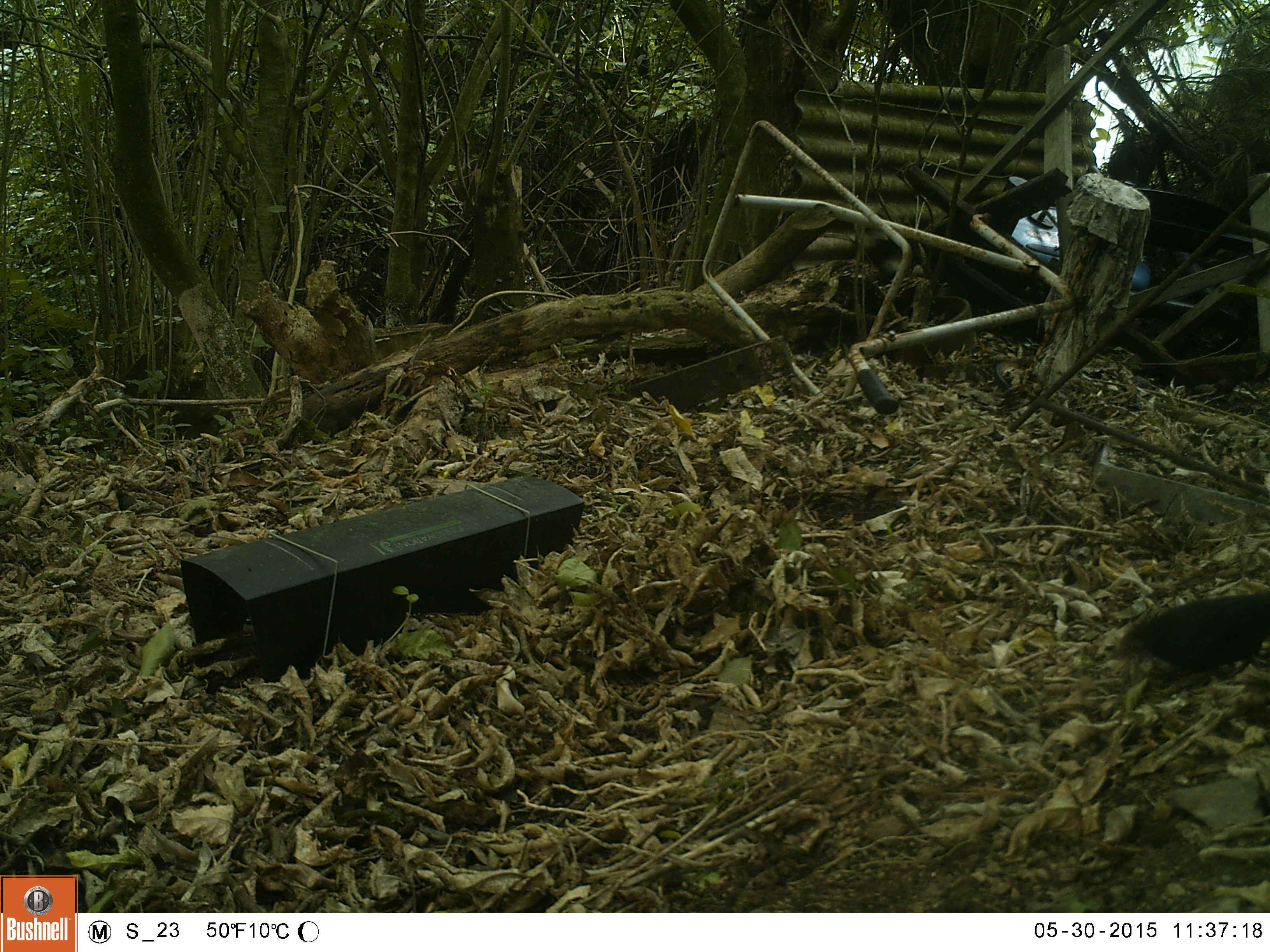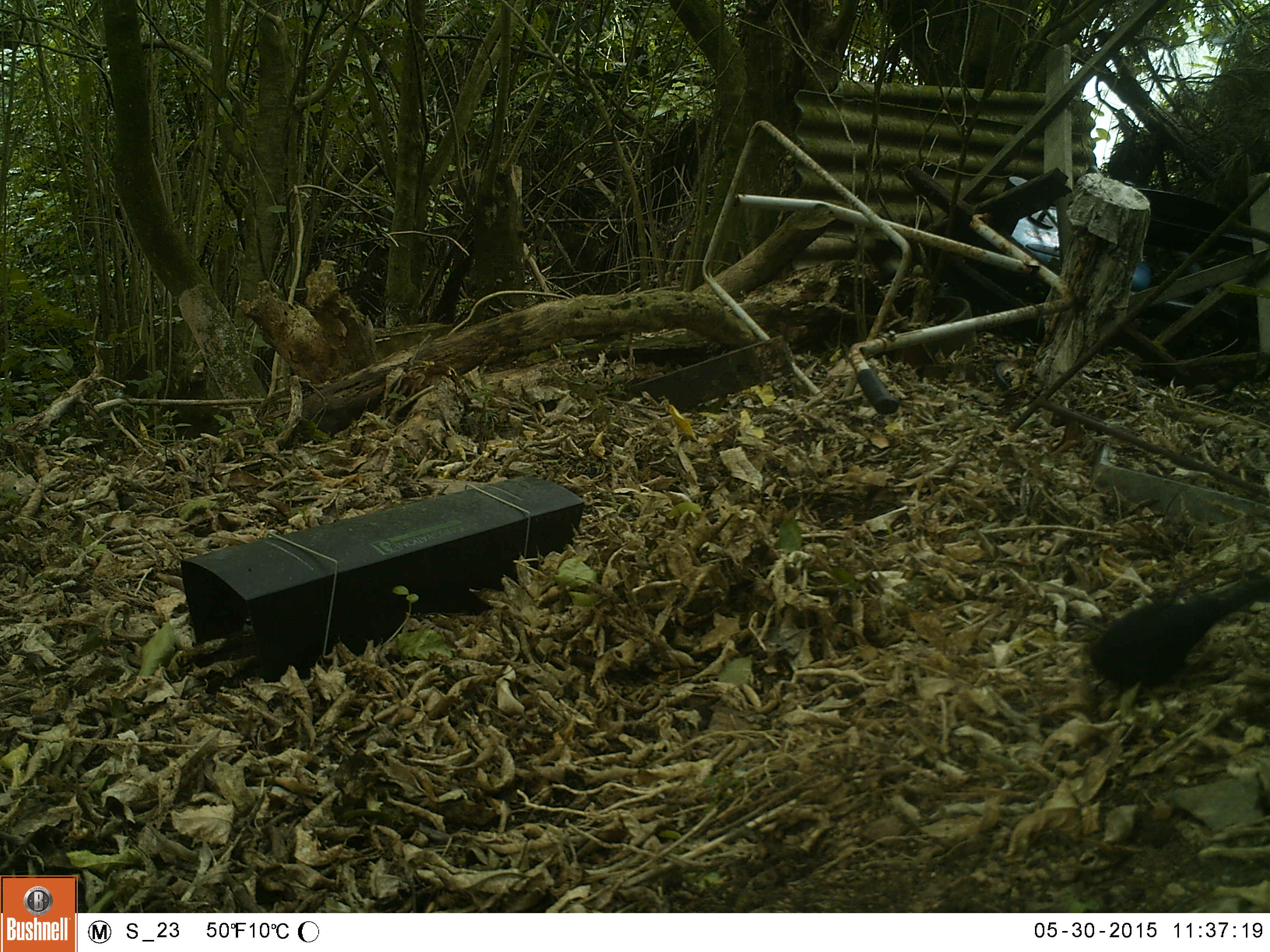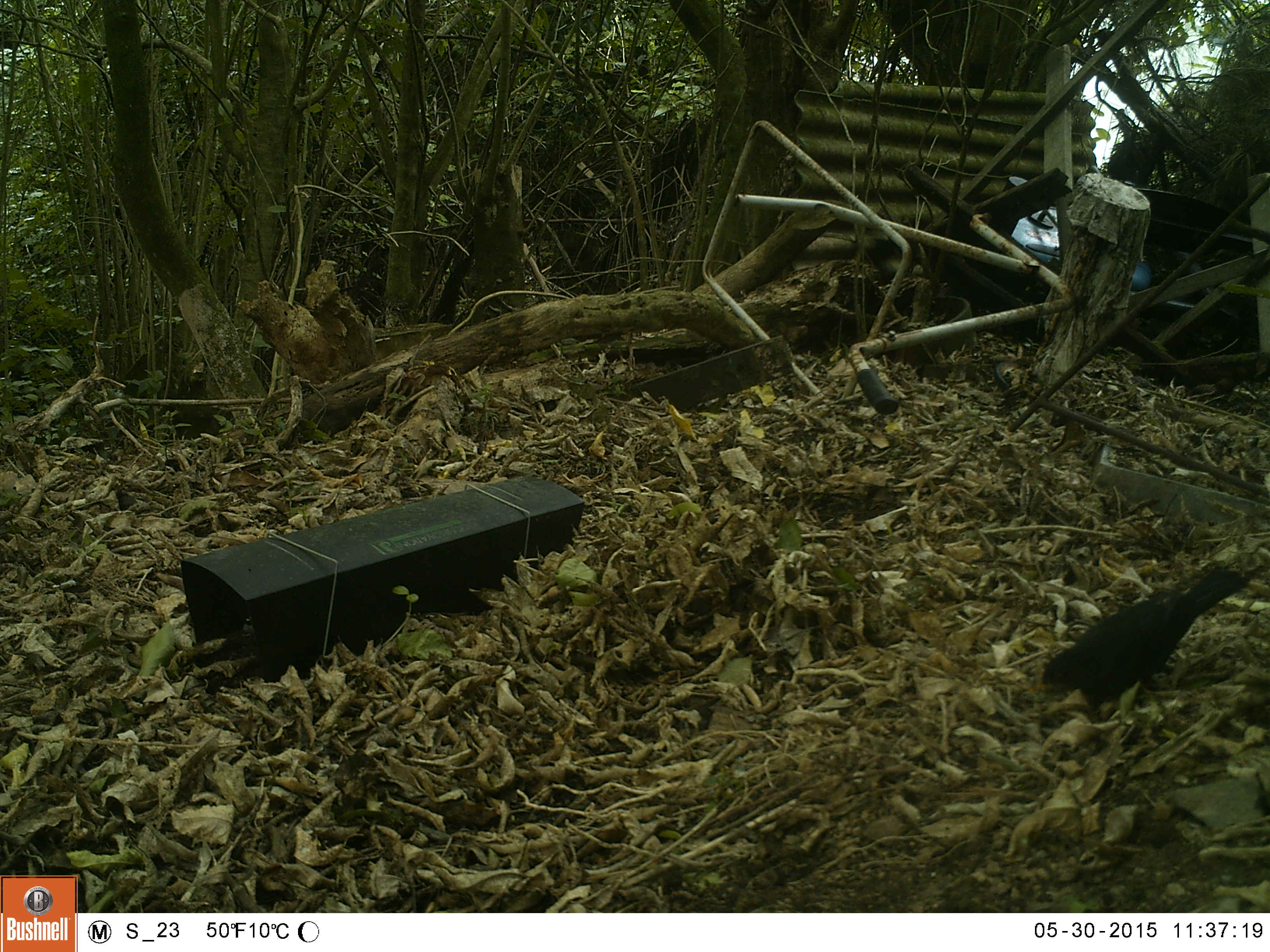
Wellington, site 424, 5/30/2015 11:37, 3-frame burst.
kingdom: Animalia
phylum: Chordata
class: Aves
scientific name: Aves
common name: bird